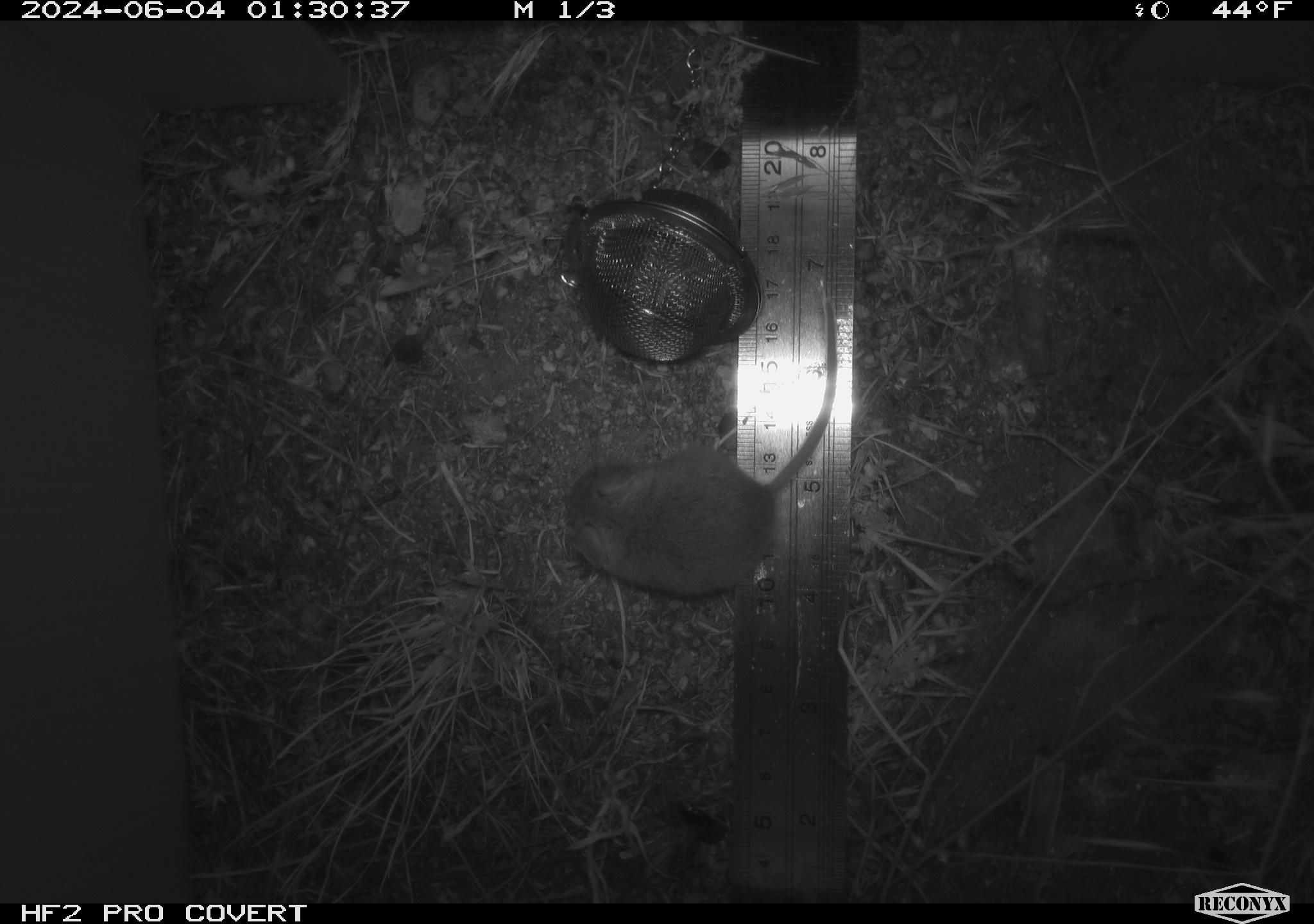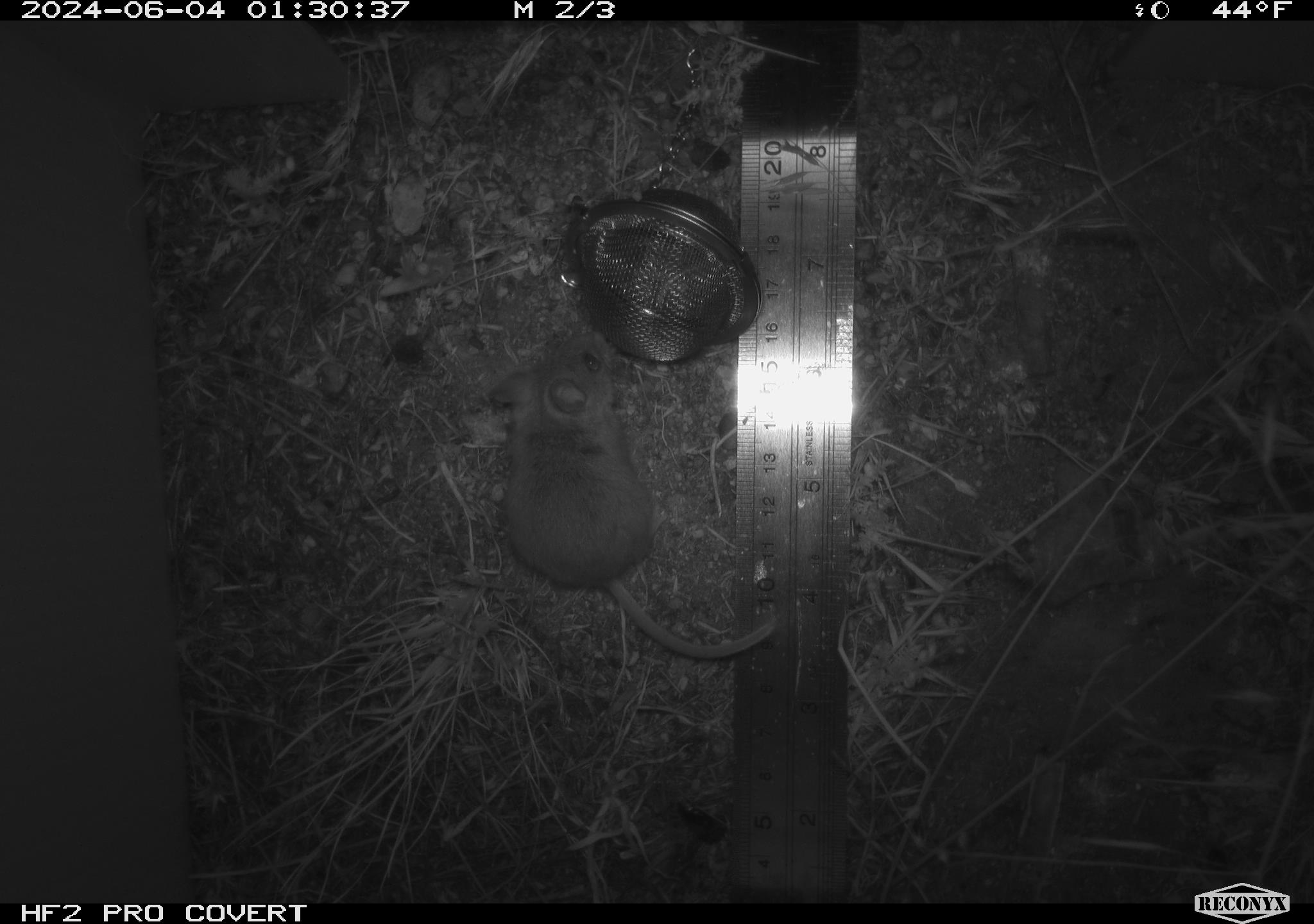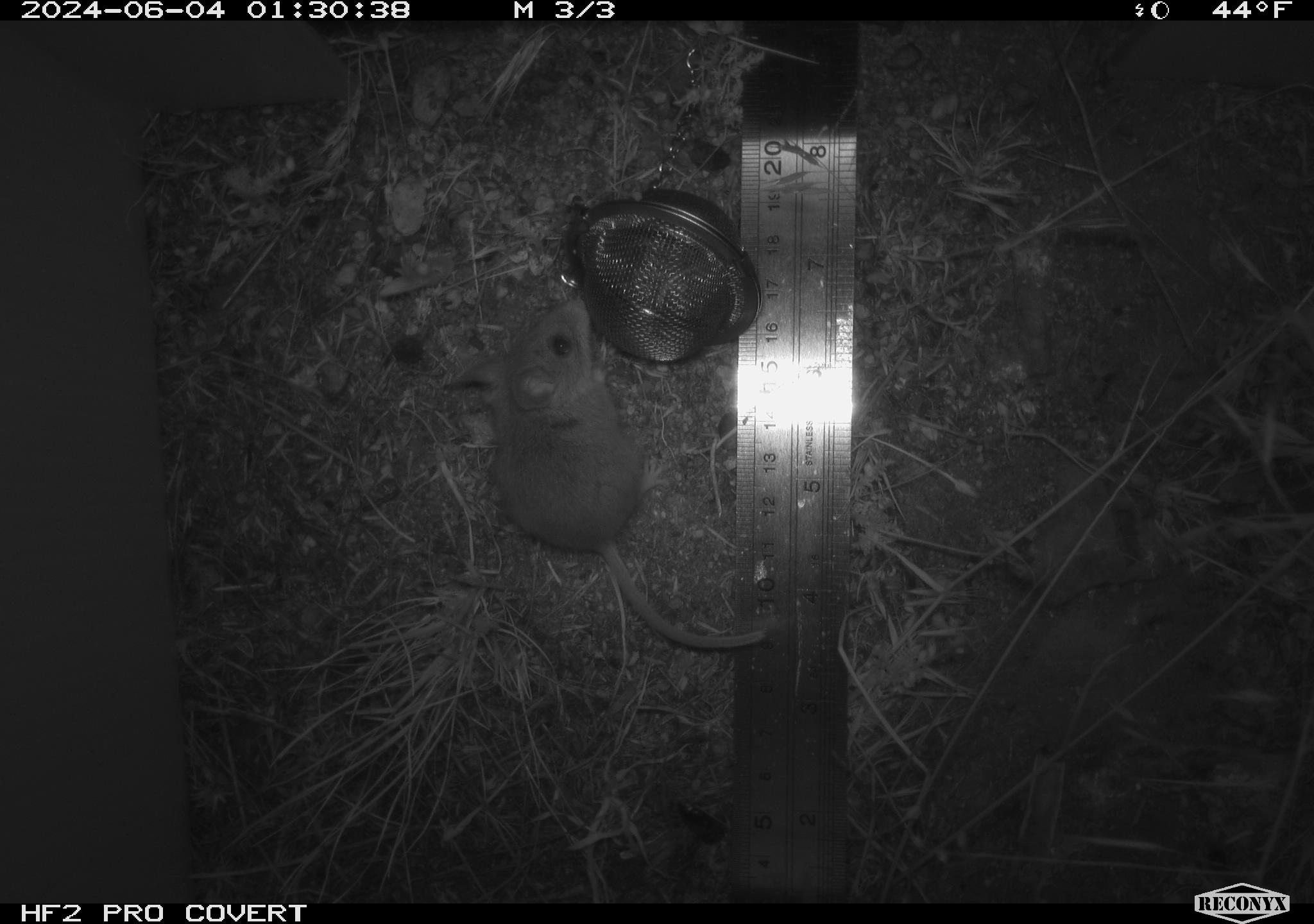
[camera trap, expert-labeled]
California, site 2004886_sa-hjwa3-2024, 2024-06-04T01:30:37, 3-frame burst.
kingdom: Animalia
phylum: Chordata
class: Mammalia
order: Rodentia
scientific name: Rodentia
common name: rodent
Rodent (Rodentia).